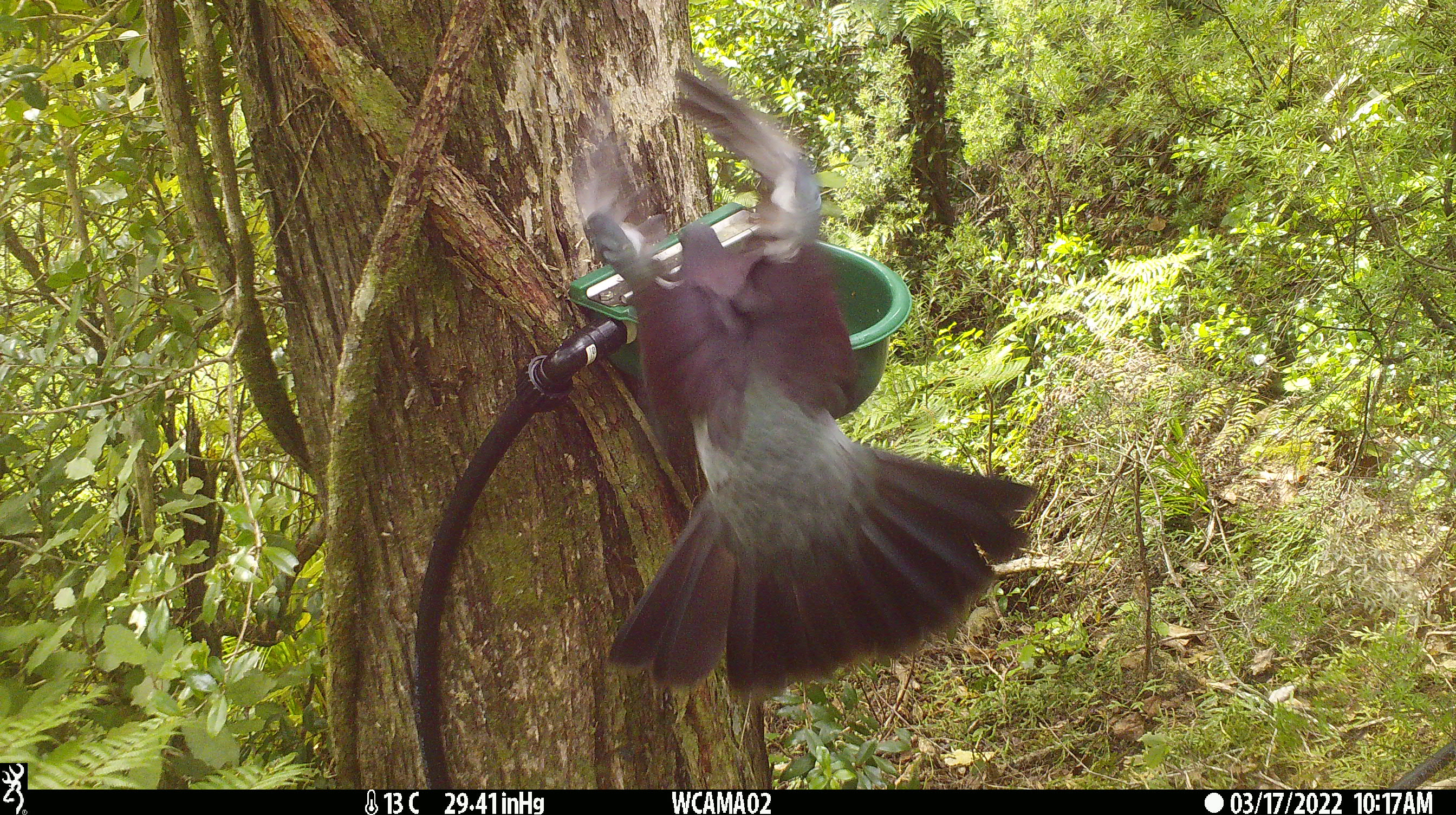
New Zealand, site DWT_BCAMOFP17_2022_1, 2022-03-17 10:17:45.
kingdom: Animalia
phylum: Chordata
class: Aves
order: Columbiformes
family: Columbidae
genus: Hemiphaga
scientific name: Hemiphaga novaeseelandiae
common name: new zealand pigeon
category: kereru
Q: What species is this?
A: Kereru (new zealand pigeon) (Hemiphaga novaeseelandiae).